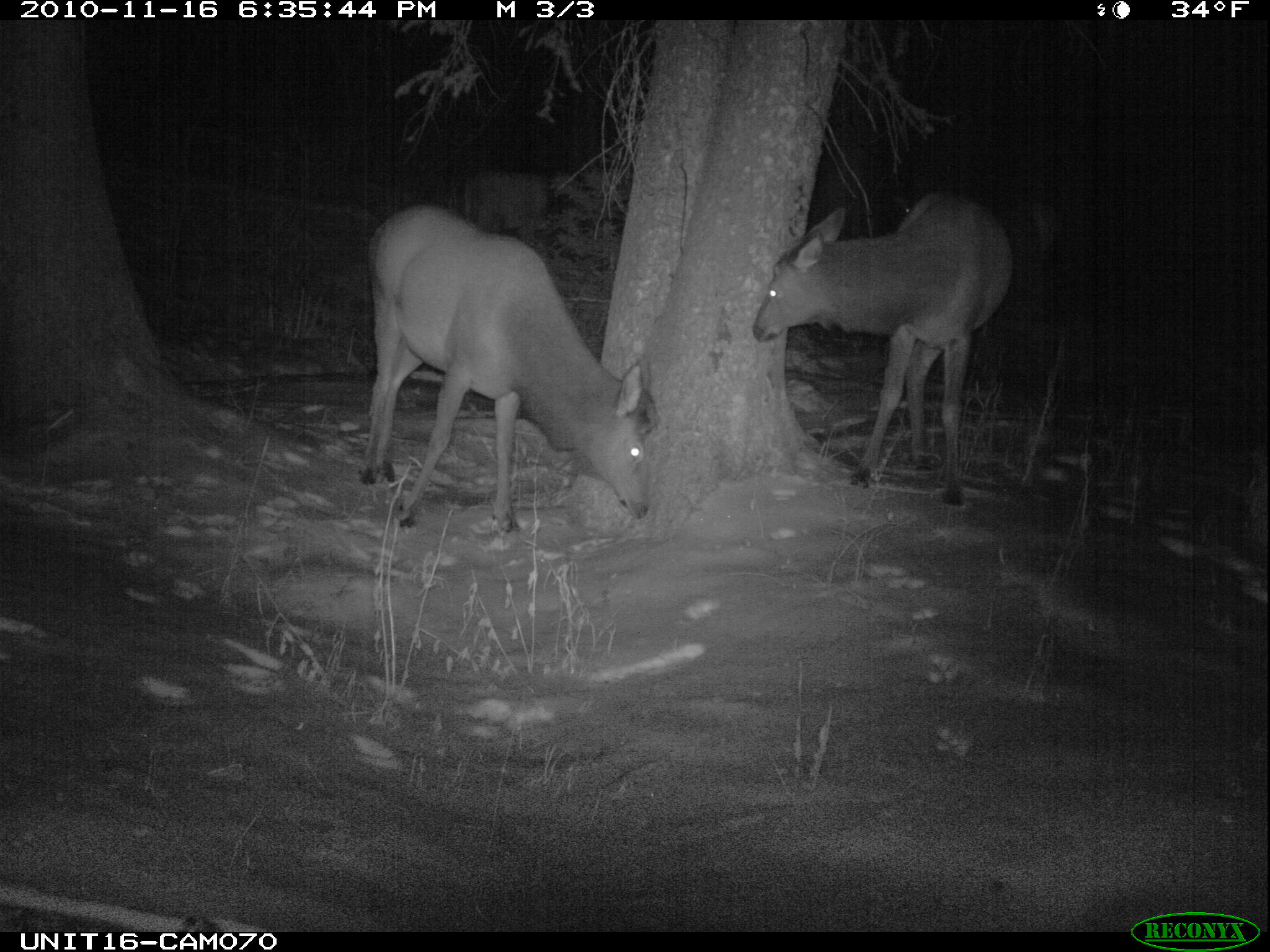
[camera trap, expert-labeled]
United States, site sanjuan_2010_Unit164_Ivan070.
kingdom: Animalia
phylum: Chordata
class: Mammalia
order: Artiodactyla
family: Cervidae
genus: Cervus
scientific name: Cervus elaphus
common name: red deer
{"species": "Cervus elaphus (red deer)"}